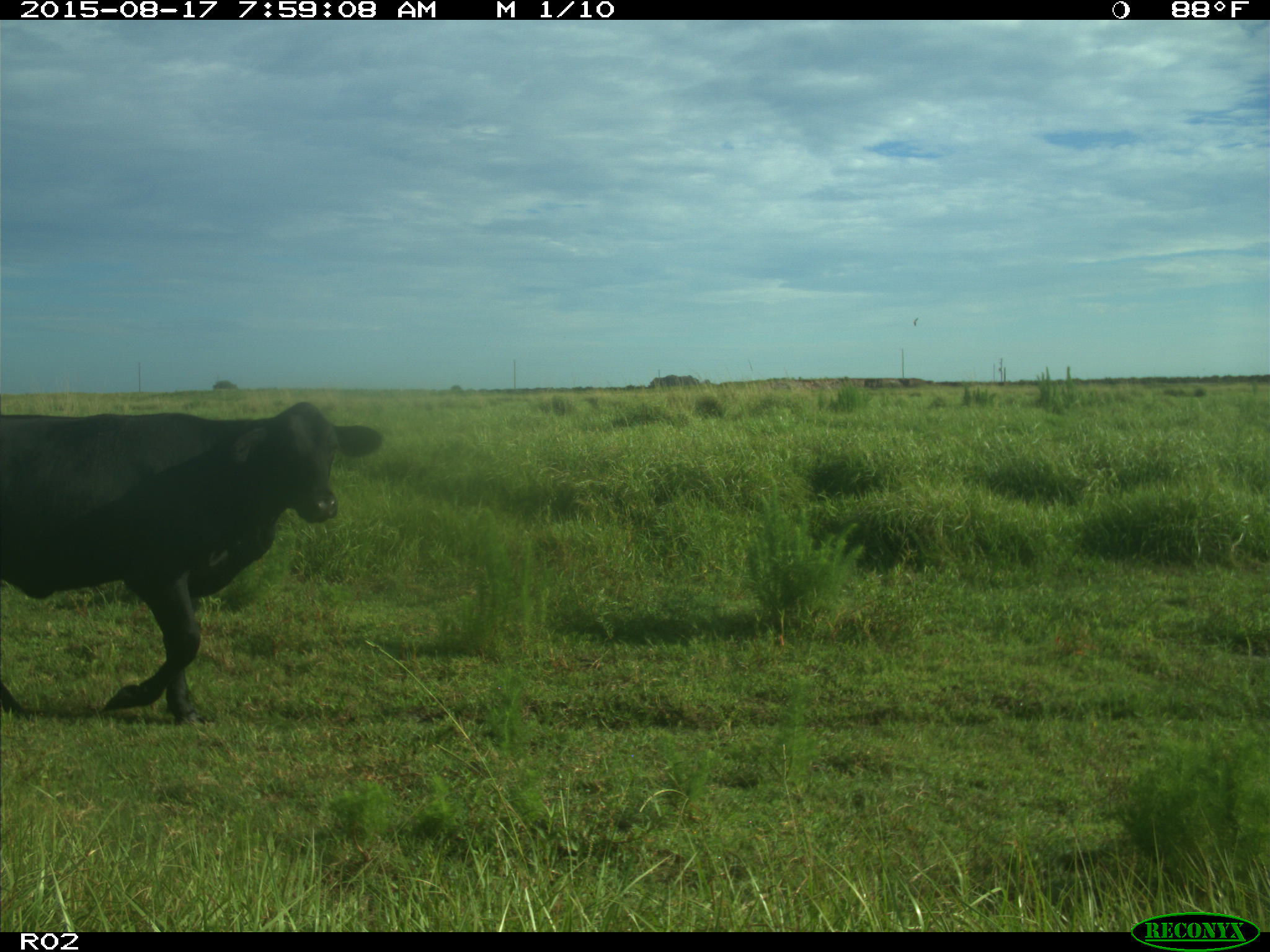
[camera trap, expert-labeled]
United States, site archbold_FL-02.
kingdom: Animalia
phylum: Chordata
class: Mammalia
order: Artiodactyla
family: Bovidae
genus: Bos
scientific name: Bos taurus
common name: domestic cow